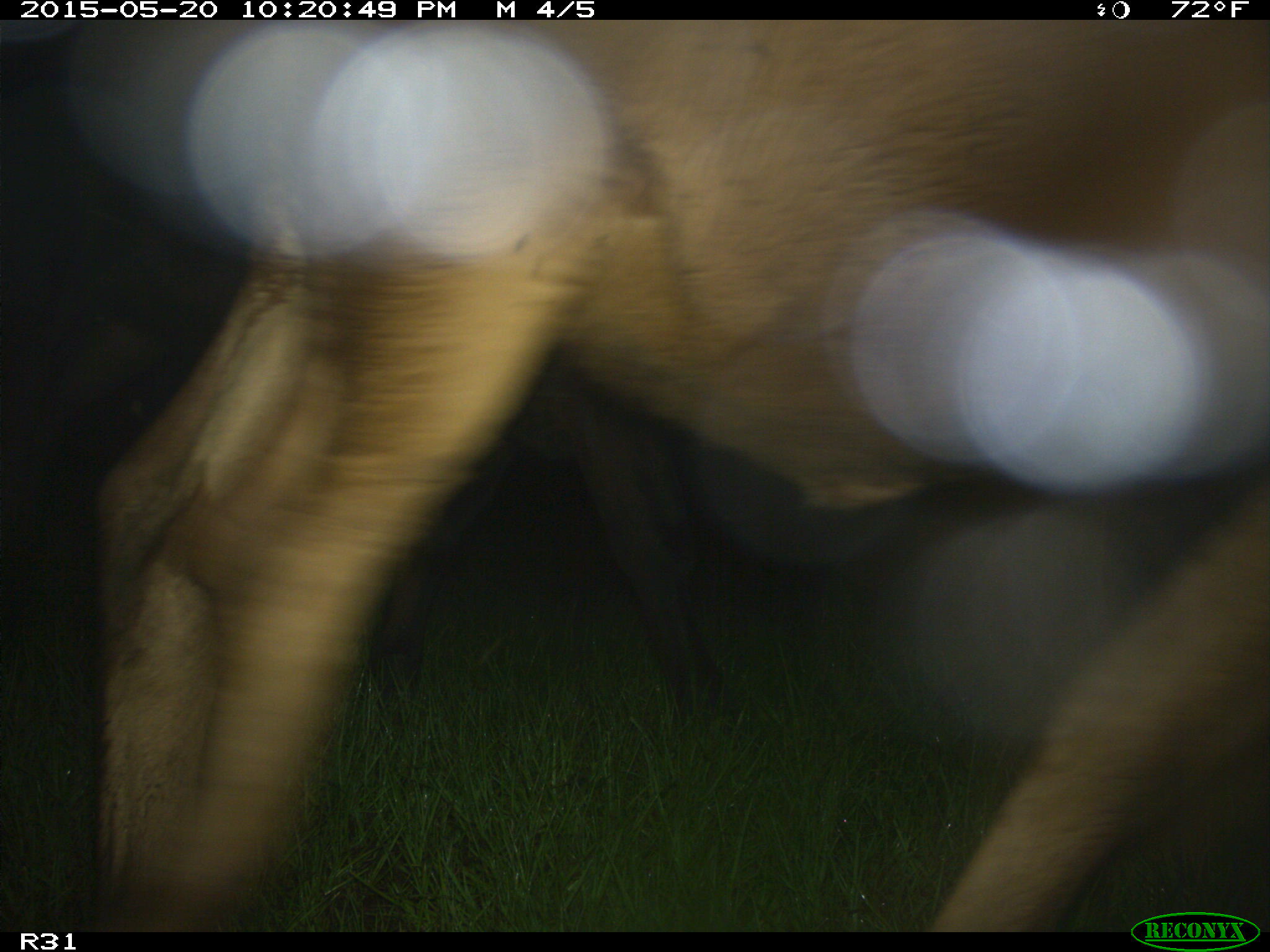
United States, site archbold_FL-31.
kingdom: Animalia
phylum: Chordata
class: Mammalia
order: Artiodactyla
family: Bovidae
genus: Bos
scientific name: Bos taurus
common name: domestic cow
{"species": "Bos taurus (domestic cow)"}